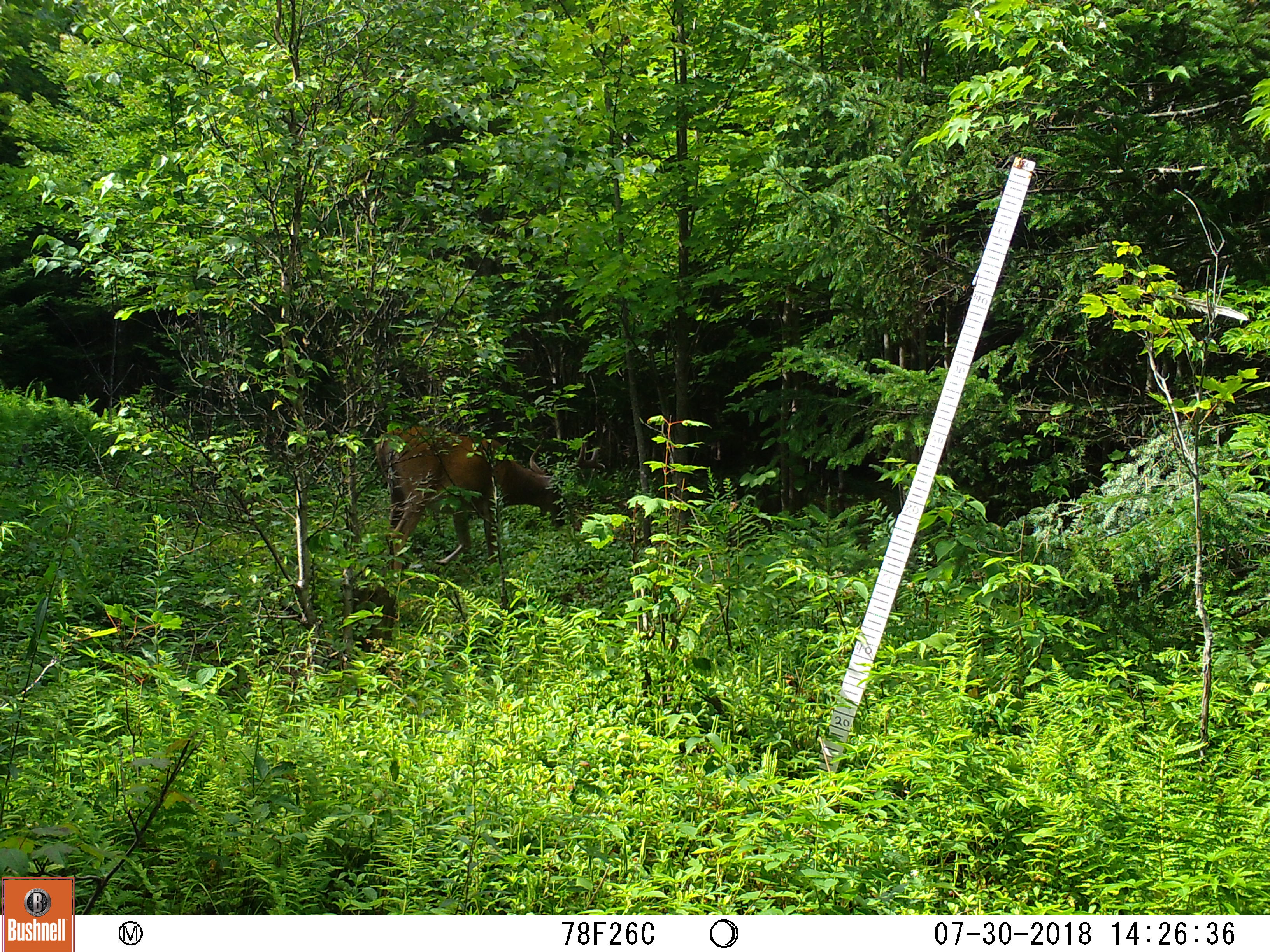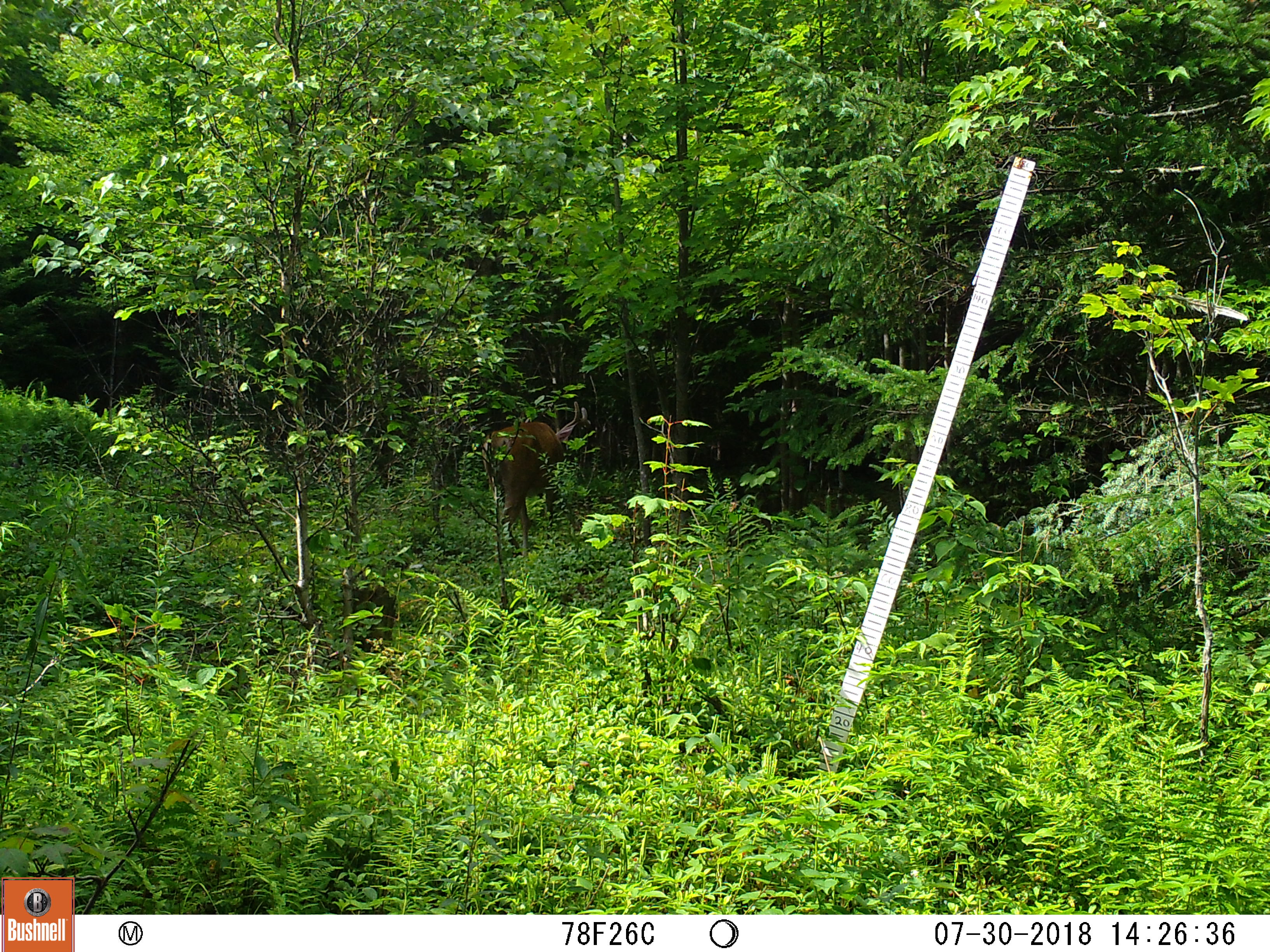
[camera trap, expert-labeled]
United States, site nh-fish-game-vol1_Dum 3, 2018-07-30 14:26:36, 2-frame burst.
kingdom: Animalia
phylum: Chordata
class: Mammalia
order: Artiodactyla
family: Cervidae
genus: Odocoileus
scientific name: Odocoileus virginianus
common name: white-tailed deer